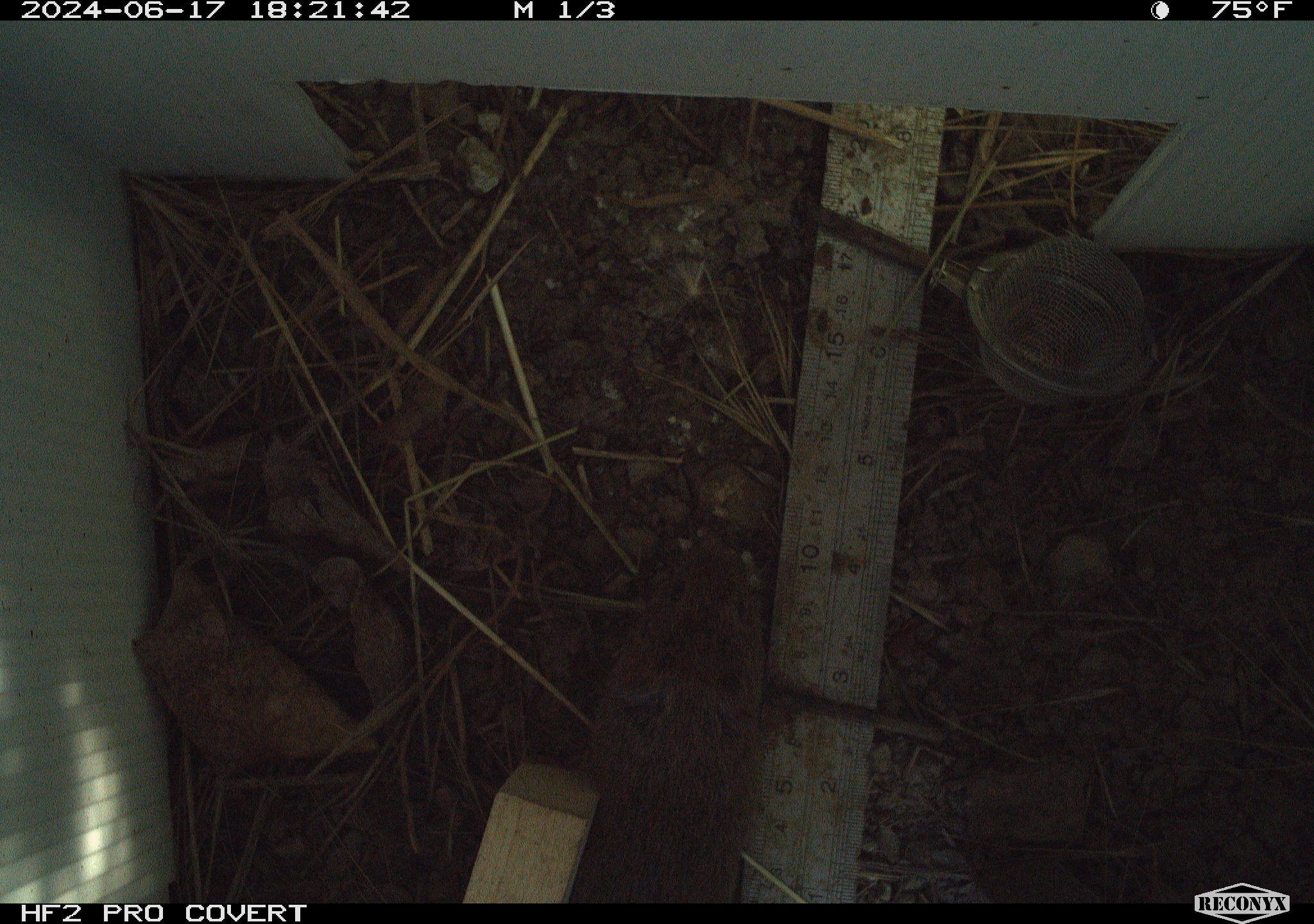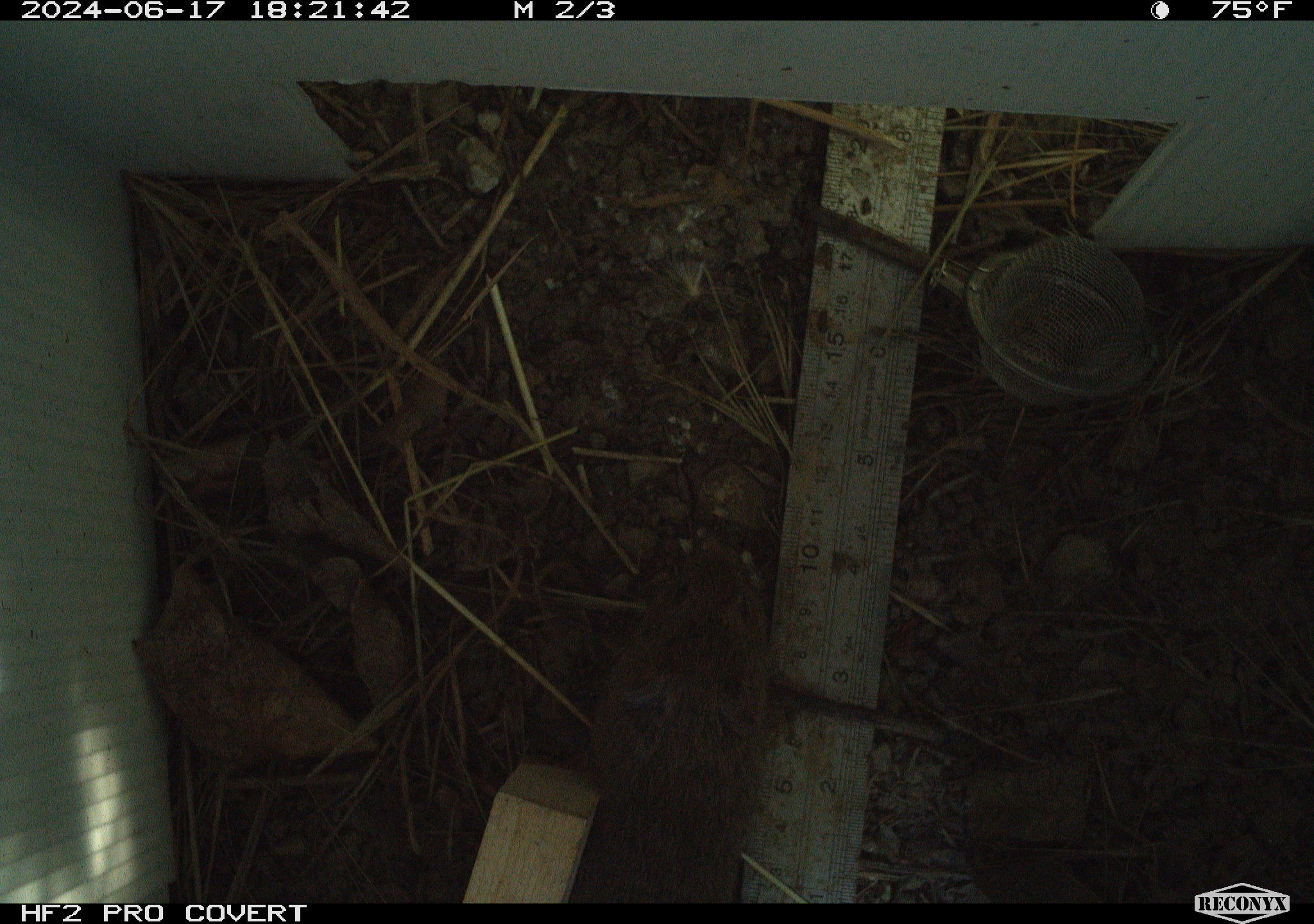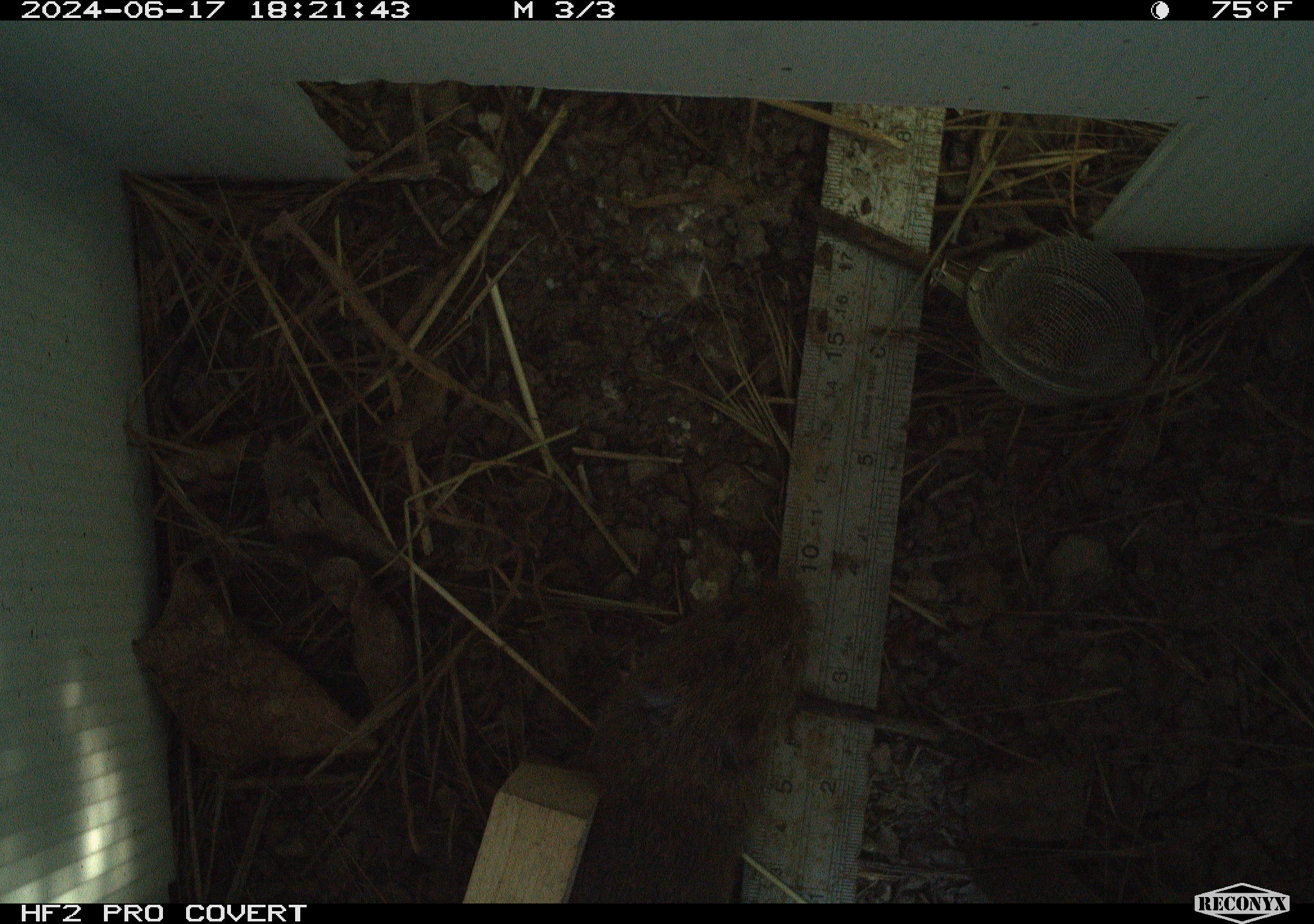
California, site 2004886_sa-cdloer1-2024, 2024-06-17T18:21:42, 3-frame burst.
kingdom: Animalia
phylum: Chordata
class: Mammalia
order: Rodentia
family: Cricetidae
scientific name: Arvicolinae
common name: voles, lemmings, and muskrats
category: arvicolinae subfamily